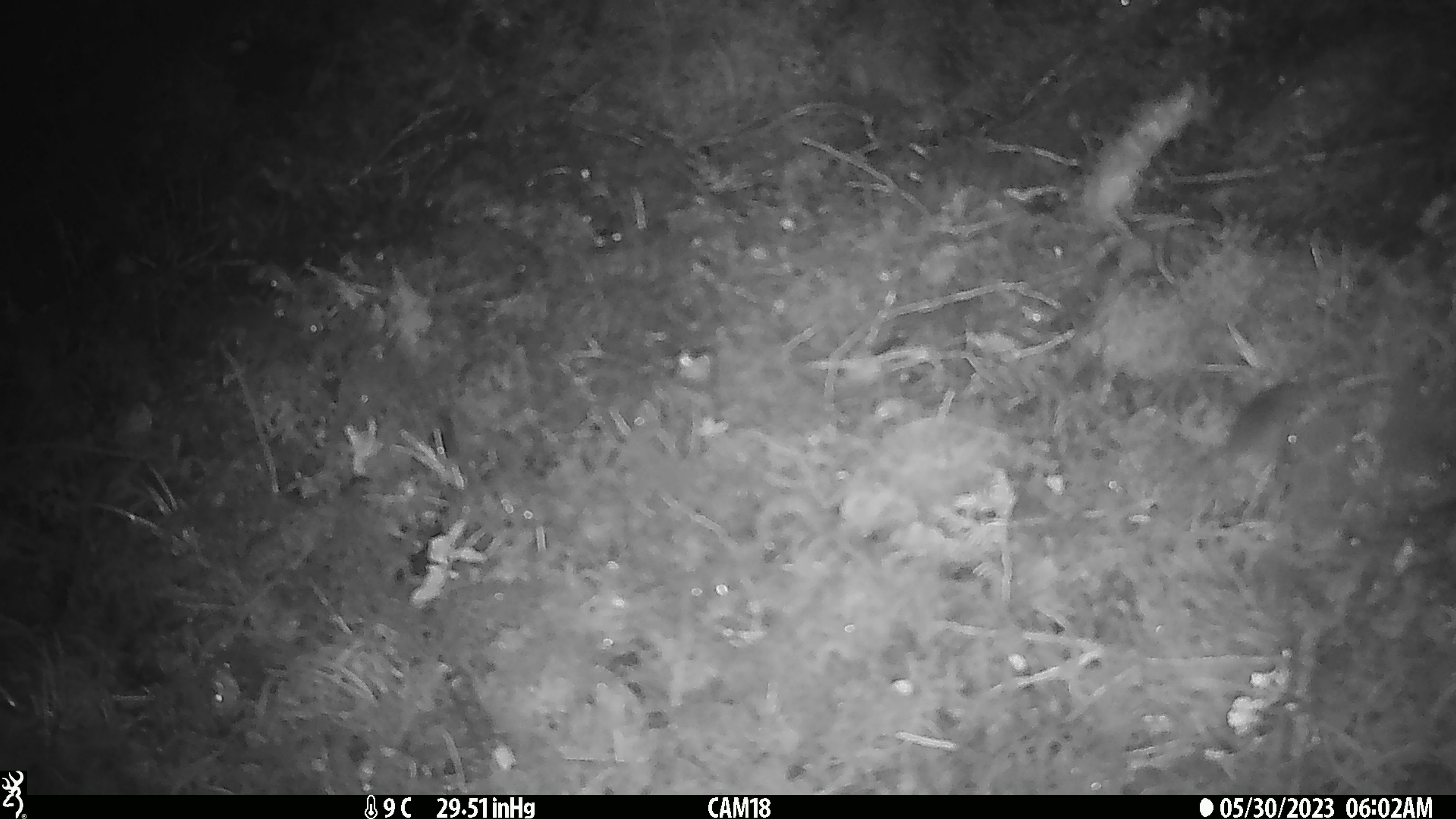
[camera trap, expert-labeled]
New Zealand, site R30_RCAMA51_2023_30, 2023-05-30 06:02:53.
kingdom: Animalia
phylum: Chordata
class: Mammalia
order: Rodentia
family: Muridae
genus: Mus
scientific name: Mus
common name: mouse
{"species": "mouse (Mus)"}